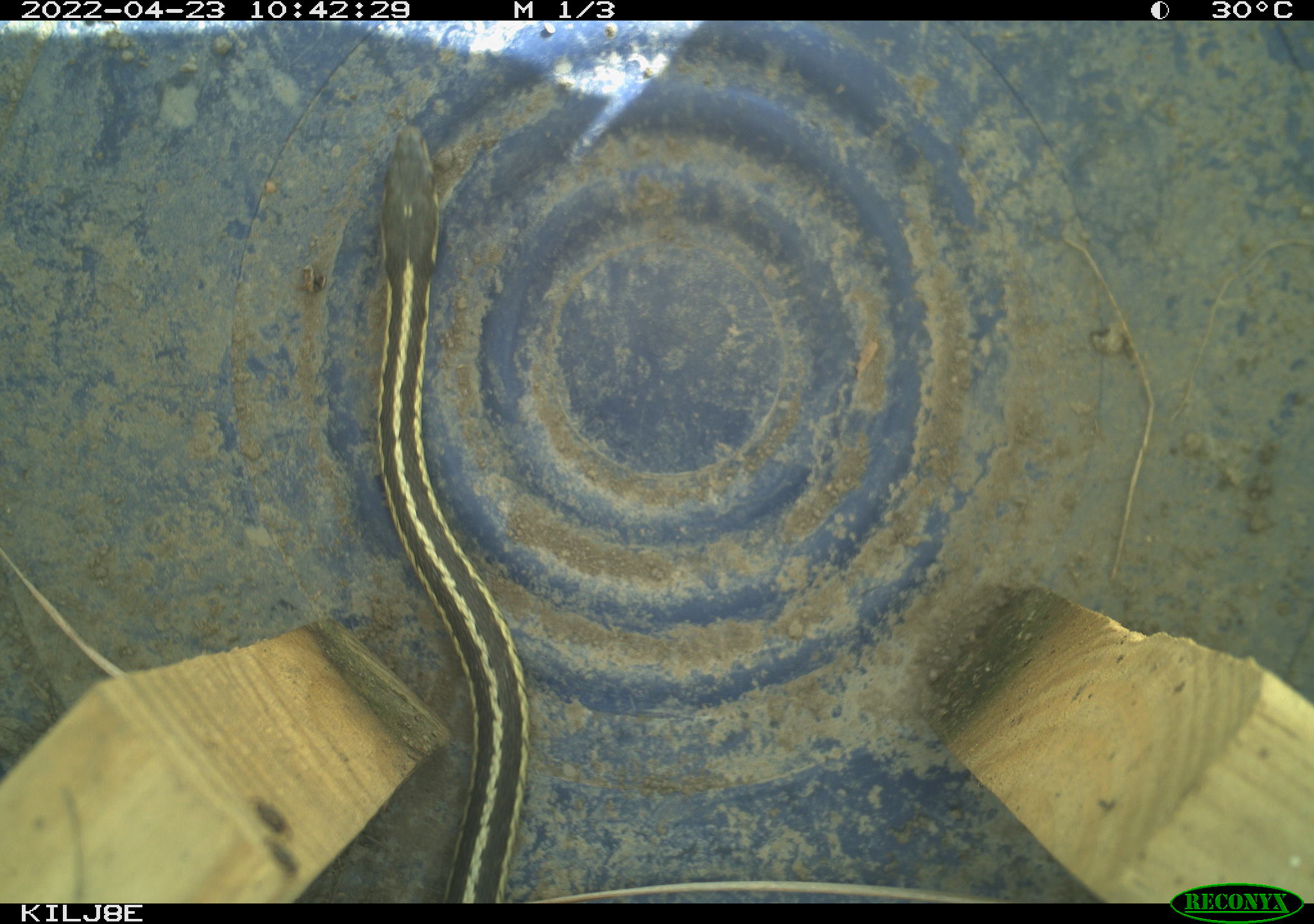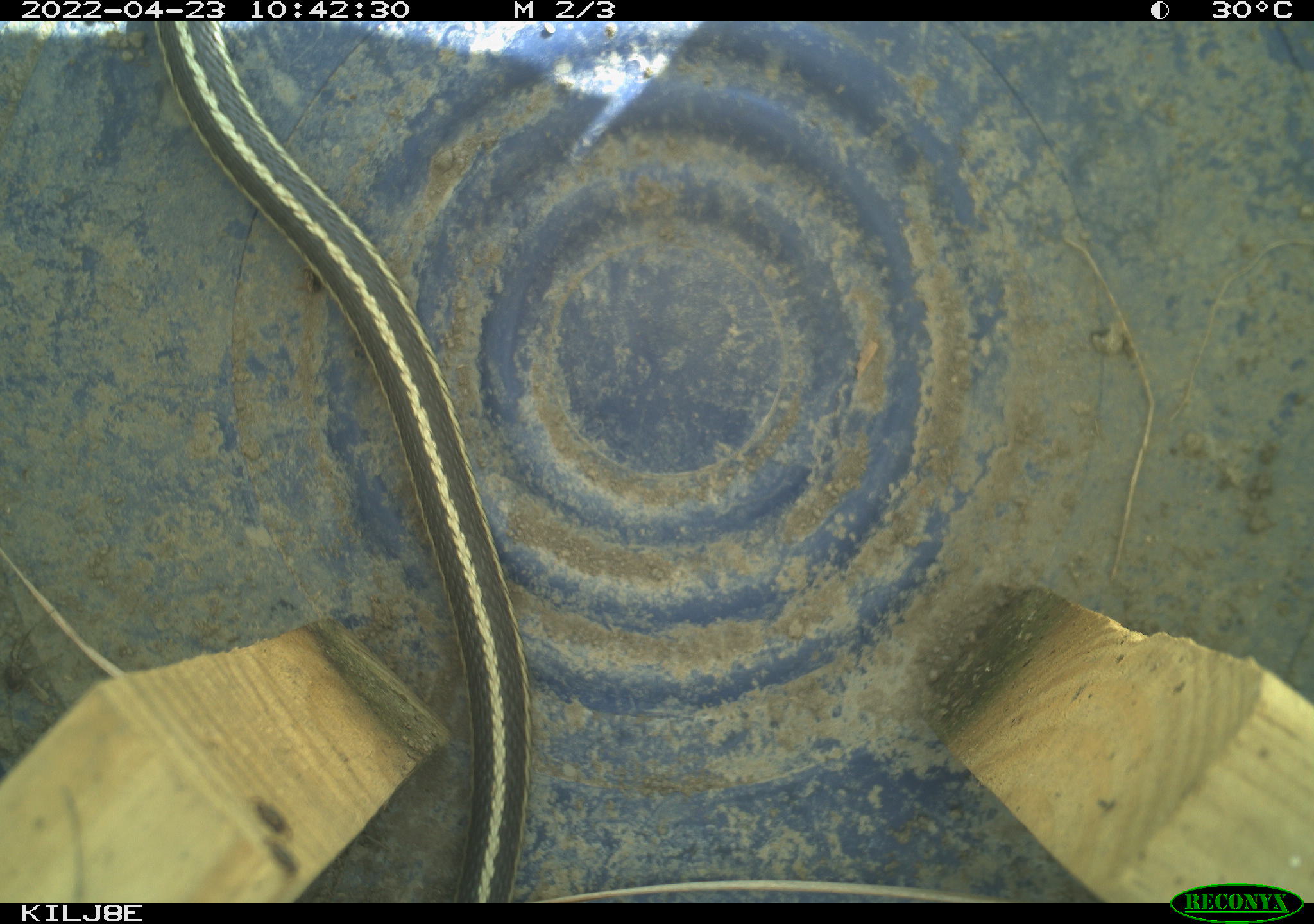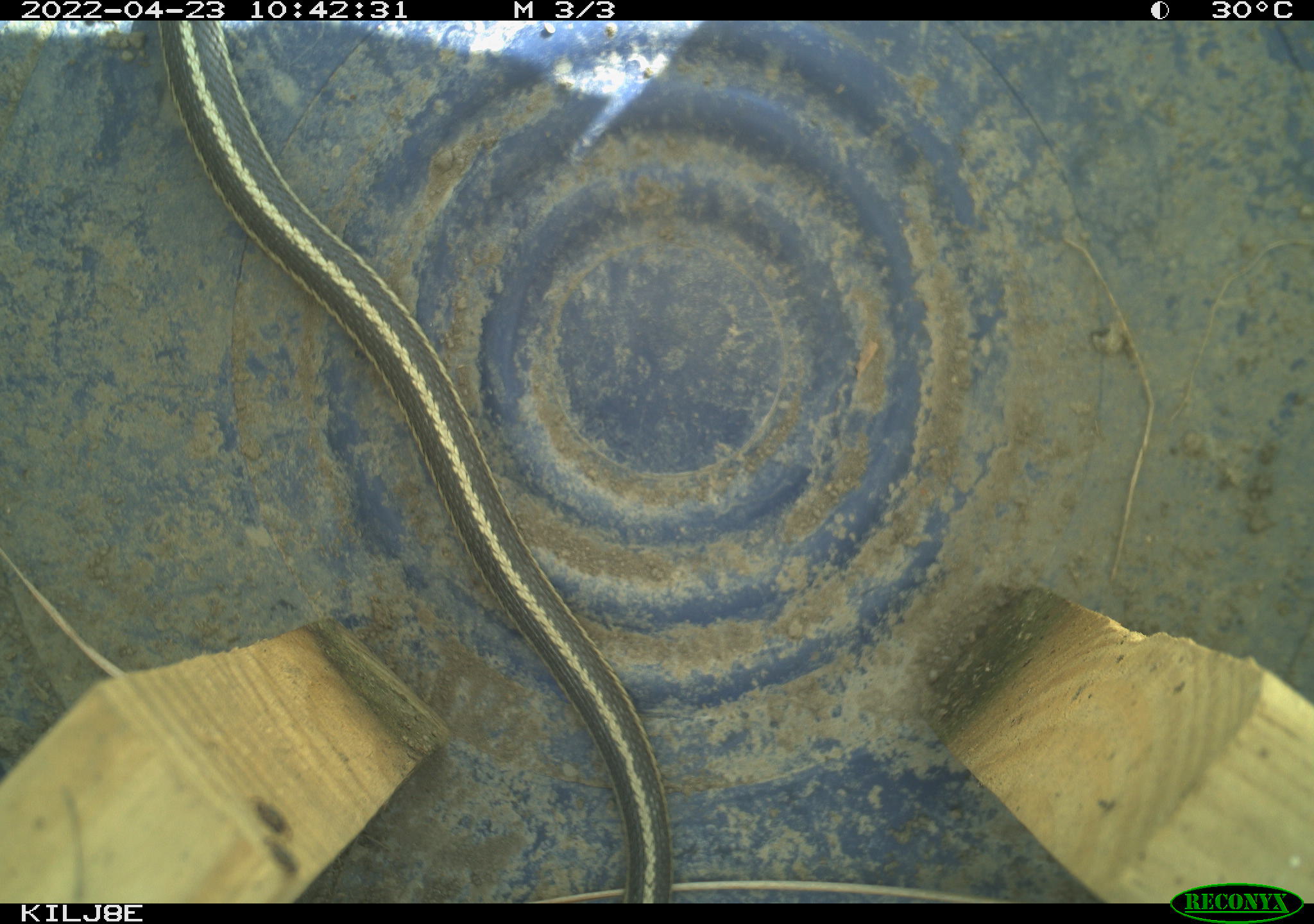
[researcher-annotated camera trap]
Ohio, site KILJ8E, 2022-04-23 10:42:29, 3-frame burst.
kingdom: Animalia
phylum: Chordata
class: Reptilia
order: Squamata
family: Colubridae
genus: Thamnophis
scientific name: Thamnophis sirtalis sirtalis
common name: eastern gartersnake